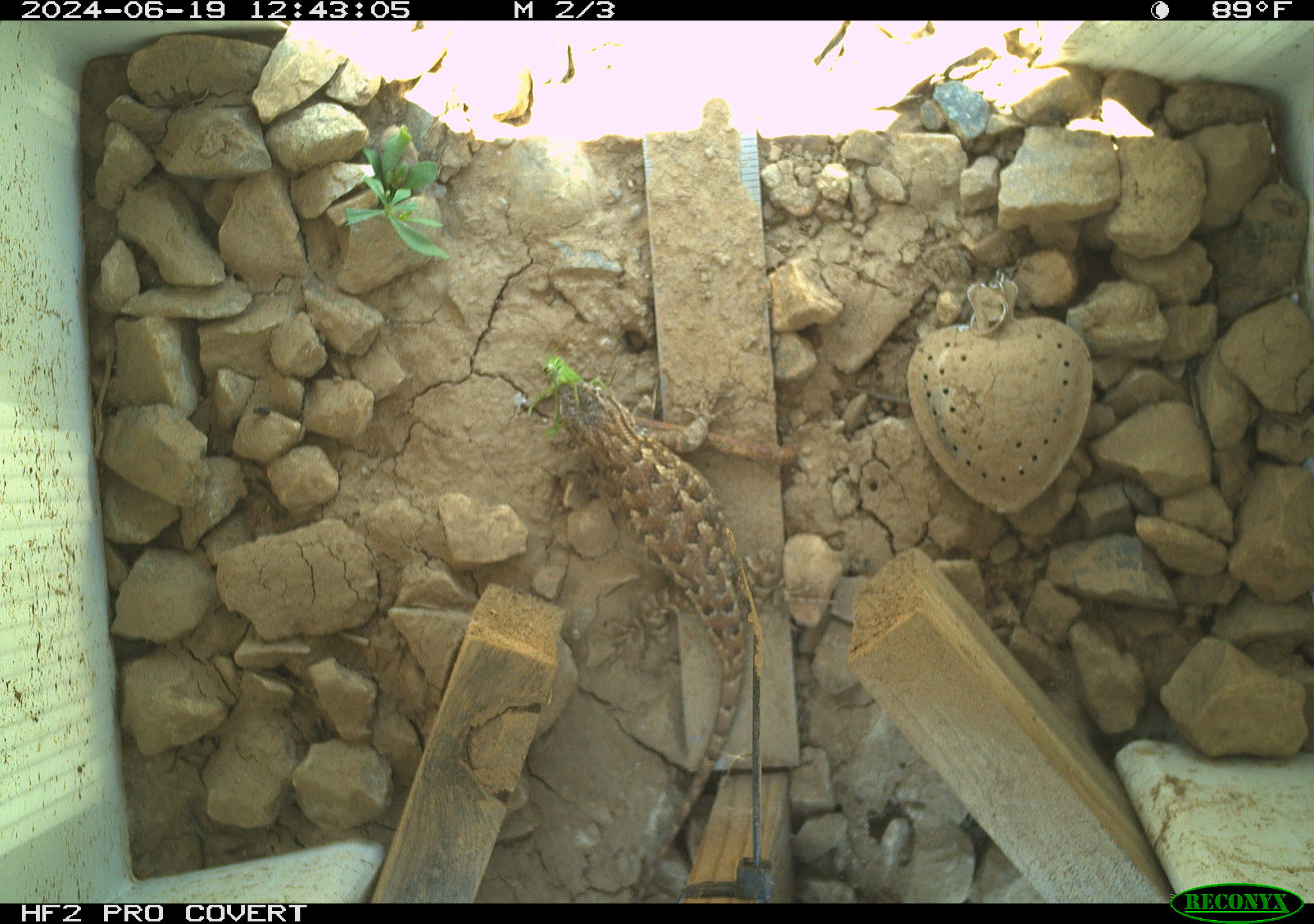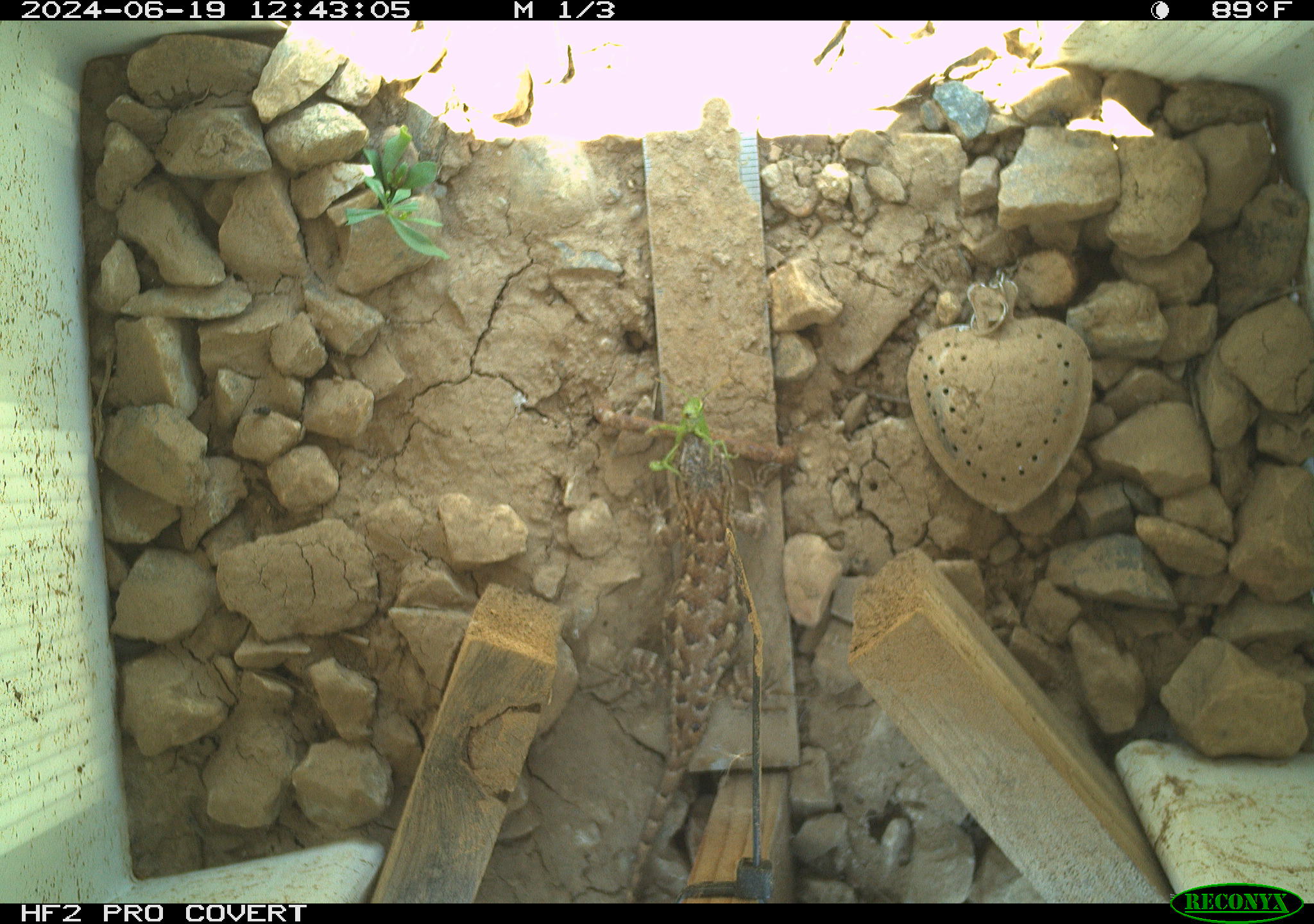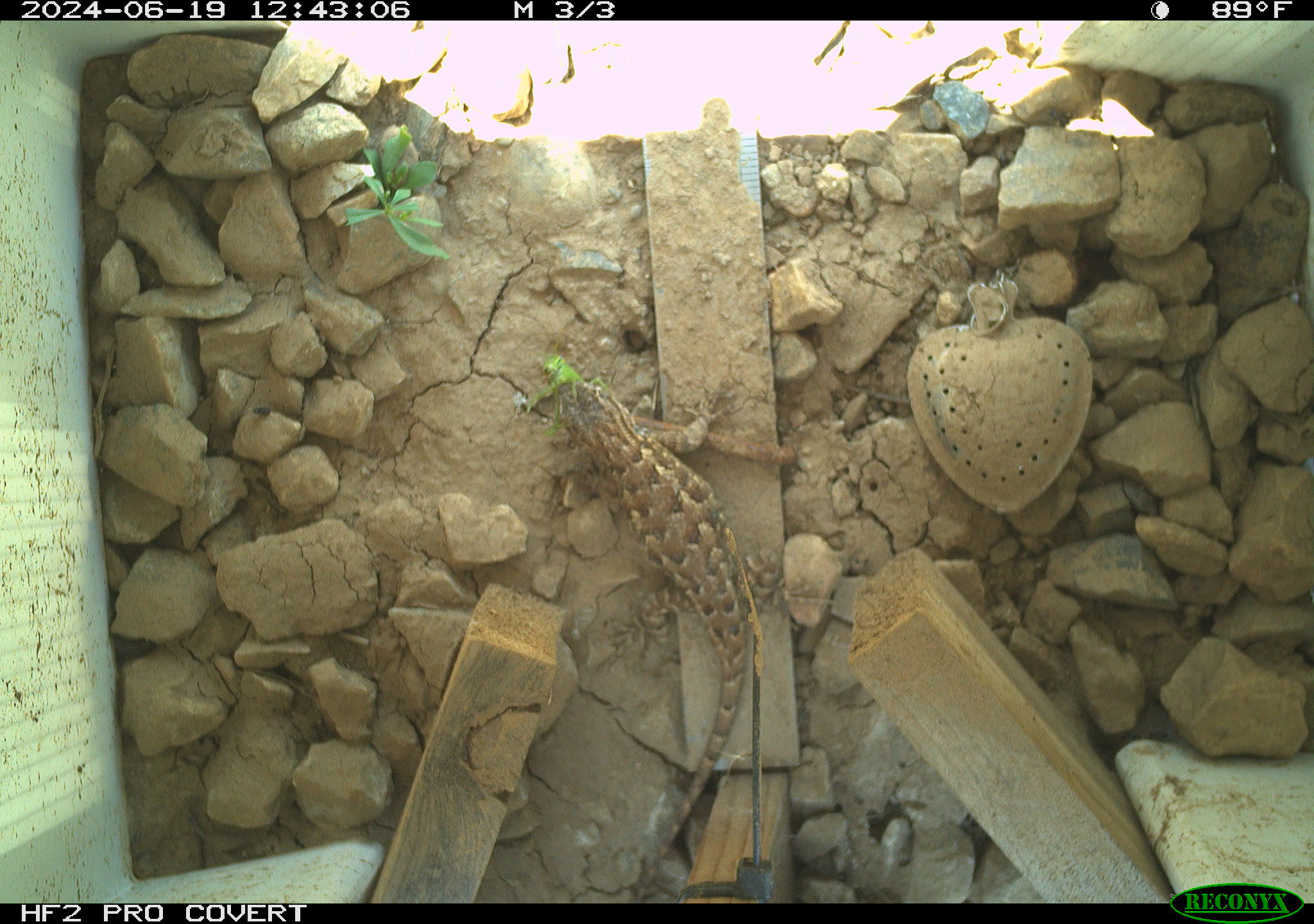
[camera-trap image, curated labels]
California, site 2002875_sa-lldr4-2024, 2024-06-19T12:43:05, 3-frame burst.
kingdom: Animalia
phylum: Chordata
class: Reptilia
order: Squamata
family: Phrynosomatidae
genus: Sceloporus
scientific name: Sceloporus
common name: spiny lizards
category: sceloporus species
Sceloporus species (spiny lizards) (Sceloporus).